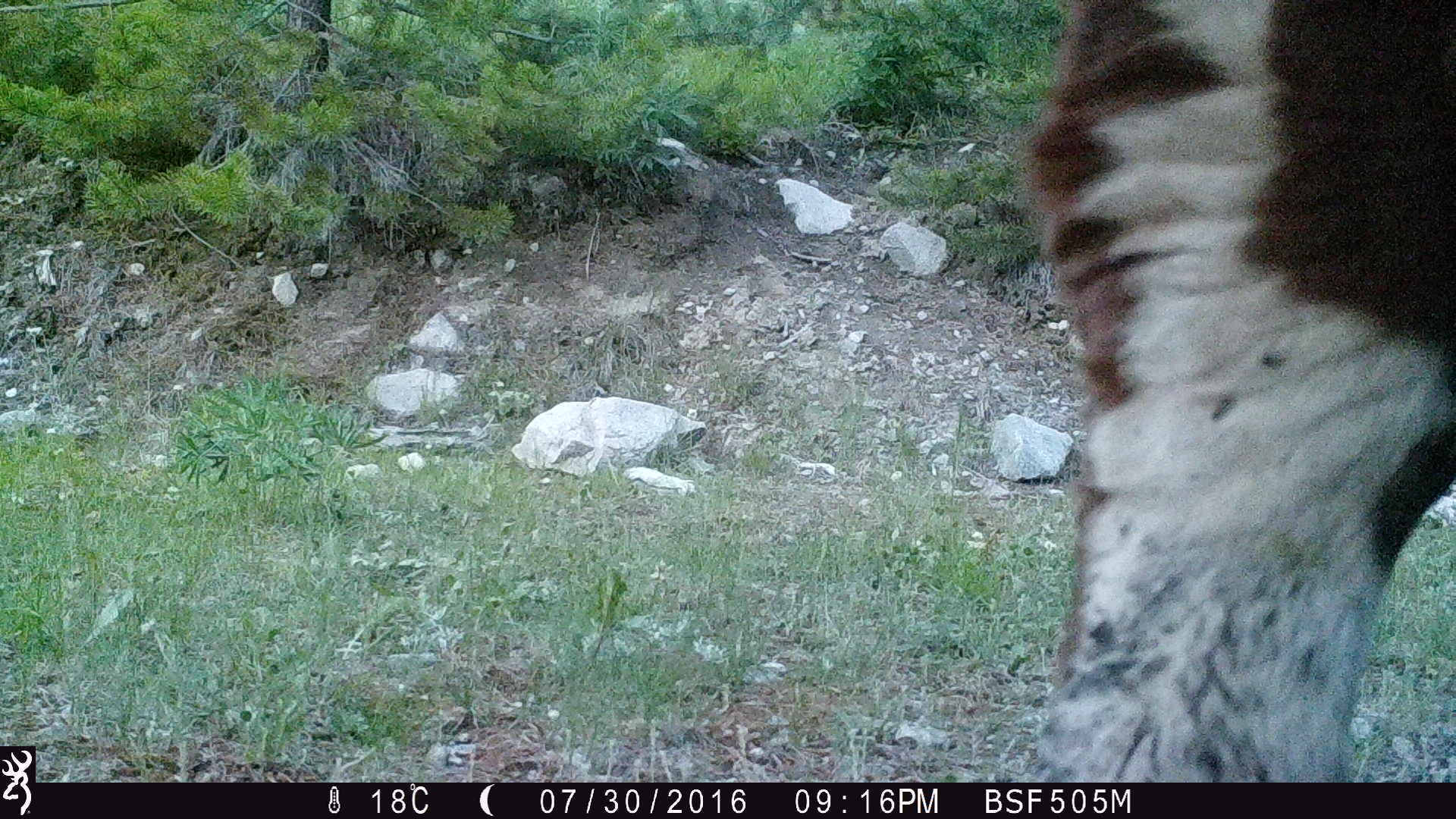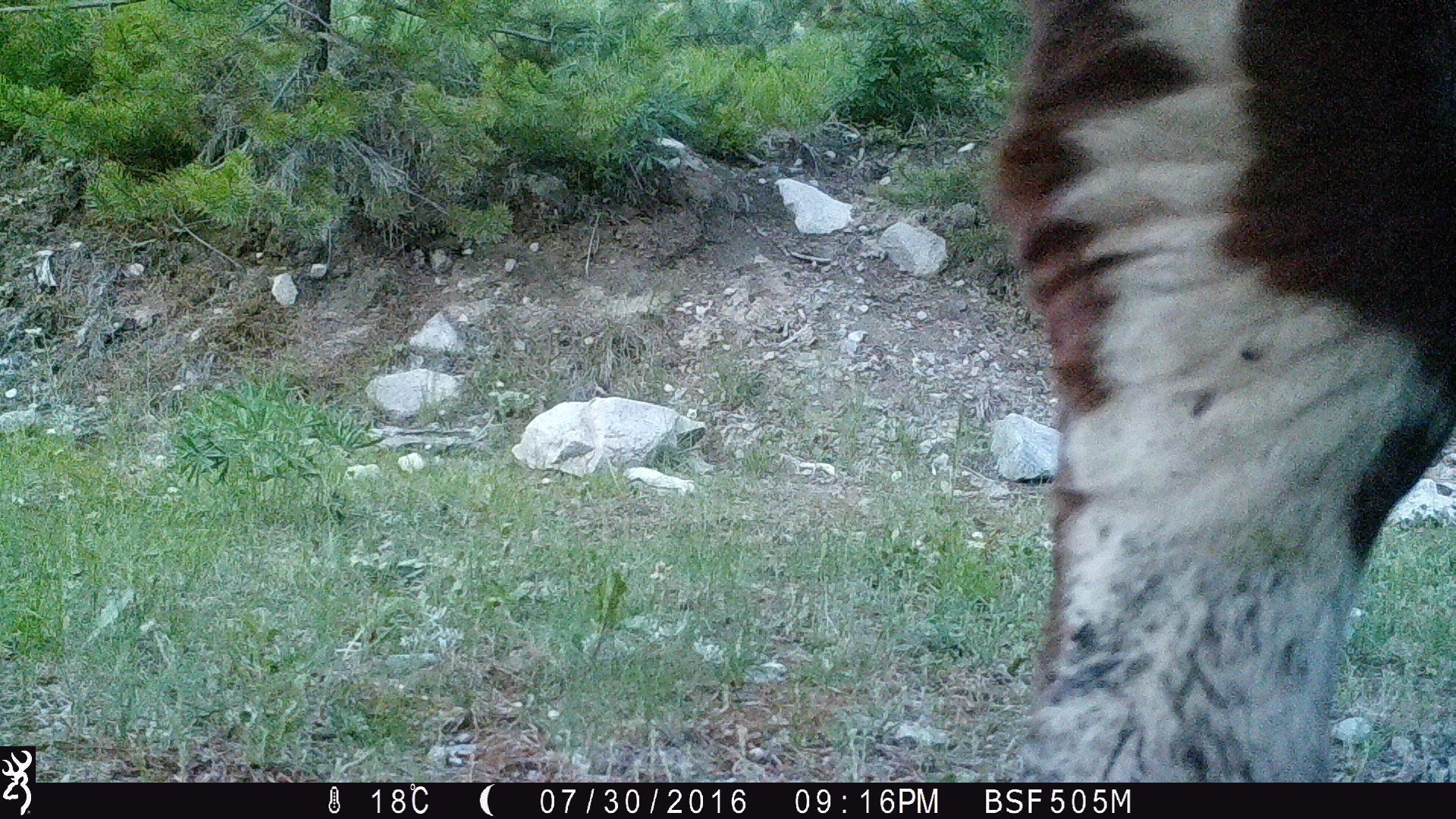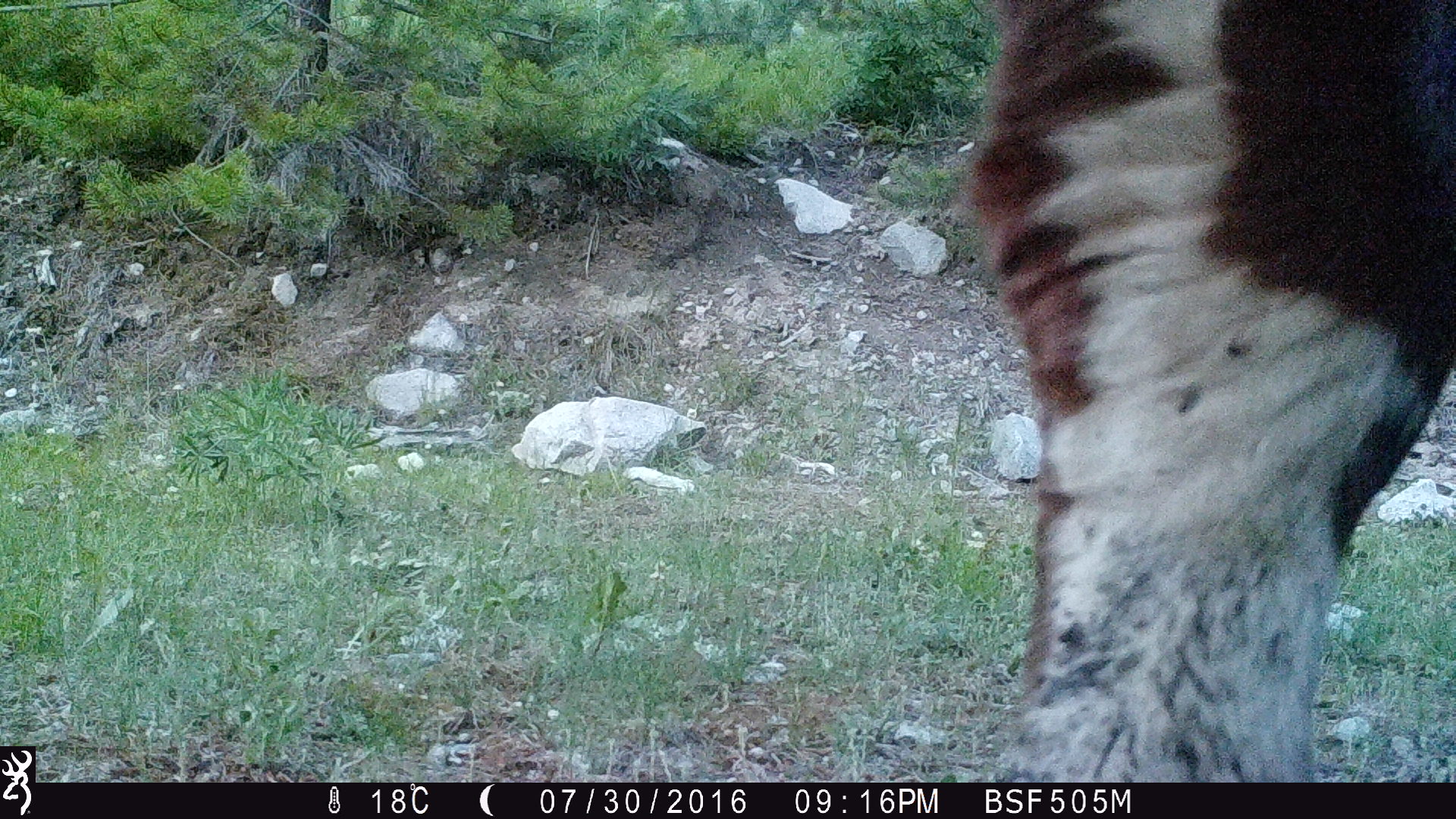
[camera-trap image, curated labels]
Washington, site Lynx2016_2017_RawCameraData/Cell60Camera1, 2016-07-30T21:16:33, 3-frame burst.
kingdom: Animalia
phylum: Chordata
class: Mammalia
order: Artiodactyla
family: Bovidae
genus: Bos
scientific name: Bos taurus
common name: domestic cattle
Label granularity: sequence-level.